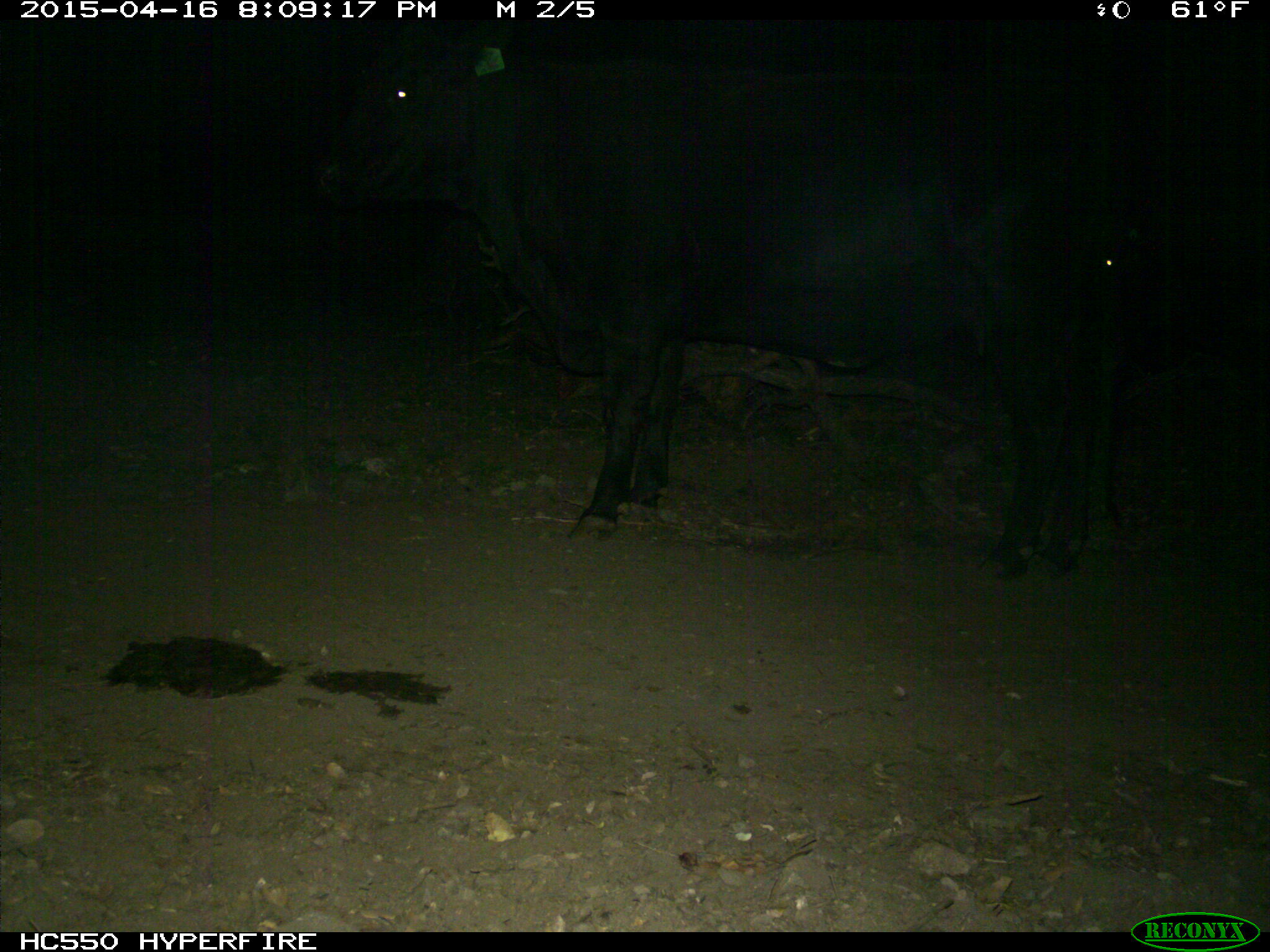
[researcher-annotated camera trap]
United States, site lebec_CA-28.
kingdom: Animalia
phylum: Chordata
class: Mammalia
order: Artiodactyla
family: Bovidae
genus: Bos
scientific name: Bos taurus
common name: domestic cow